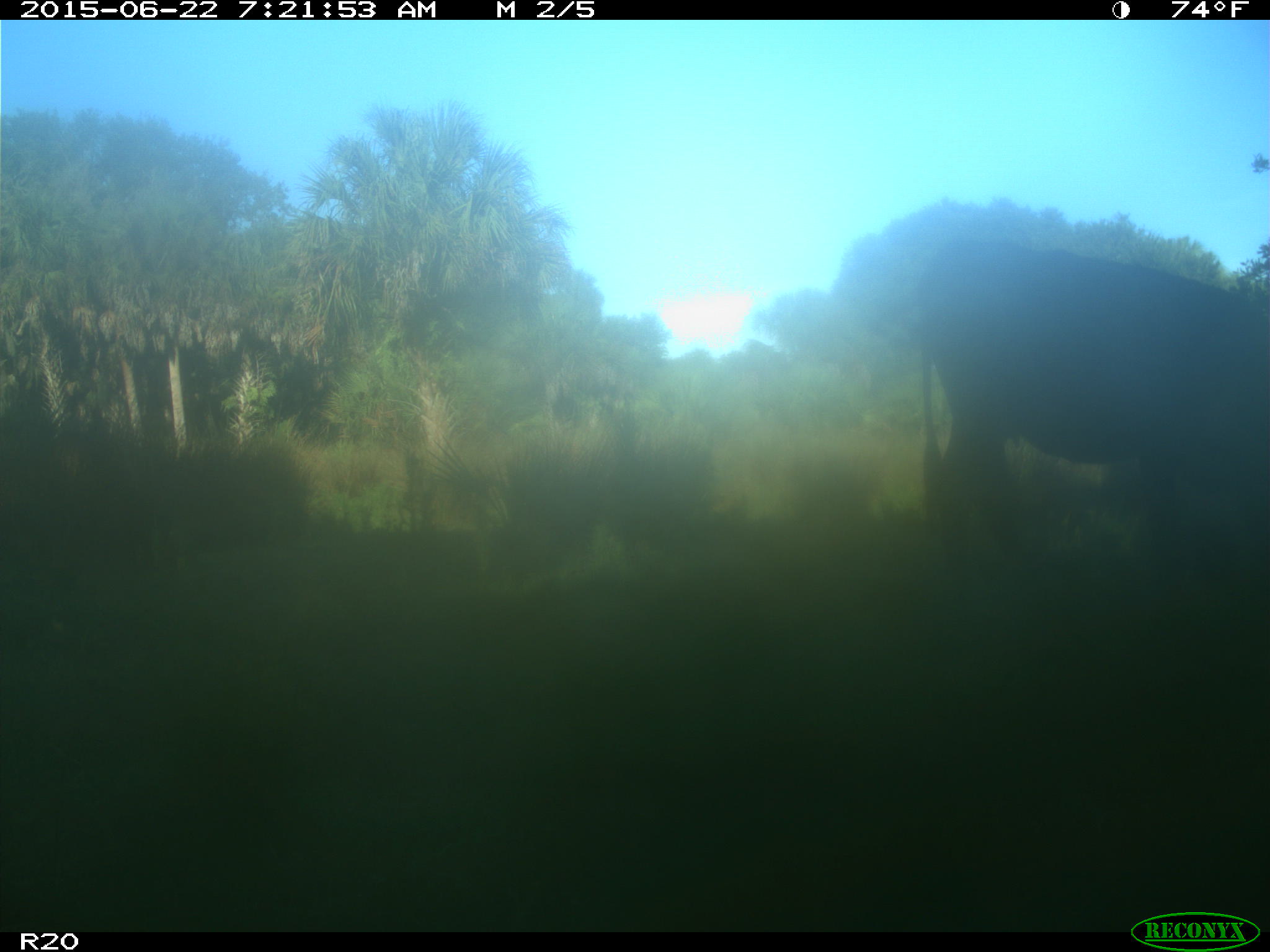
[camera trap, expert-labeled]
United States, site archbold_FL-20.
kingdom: Animalia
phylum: Chordata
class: Mammalia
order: Artiodactyla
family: Bovidae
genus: Bos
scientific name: Bos taurus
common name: domestic cow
Bos taurus (domestic cow).